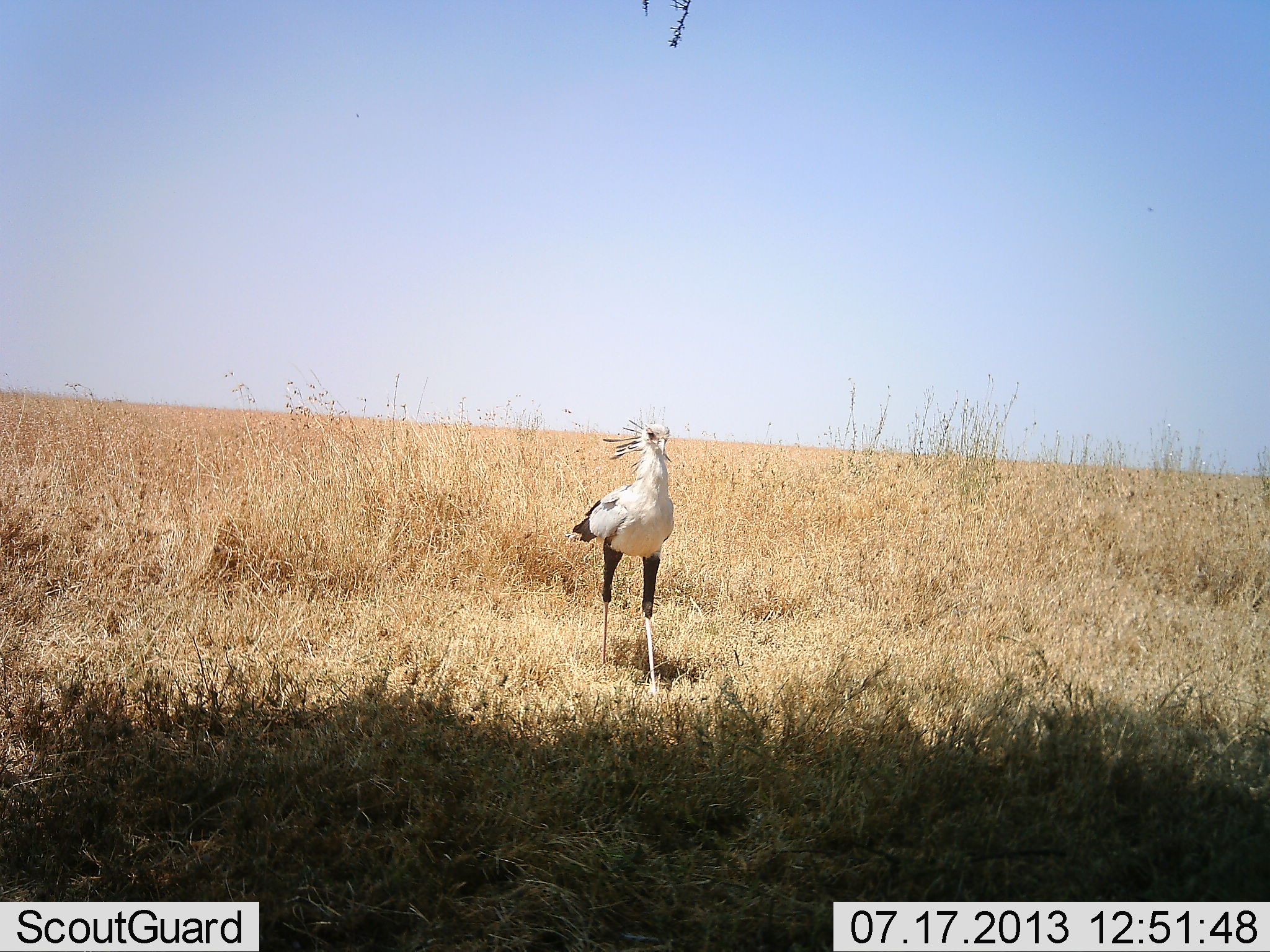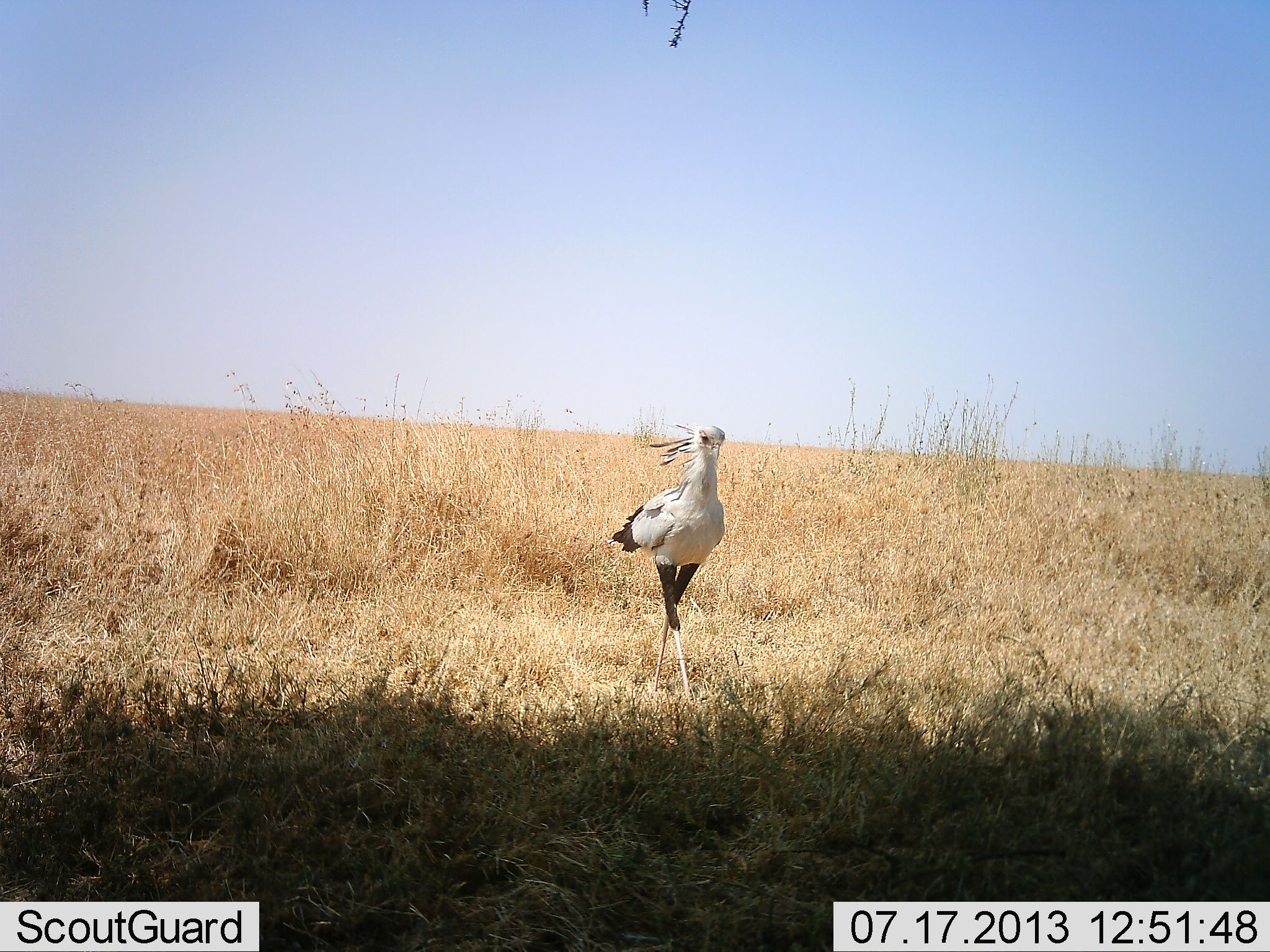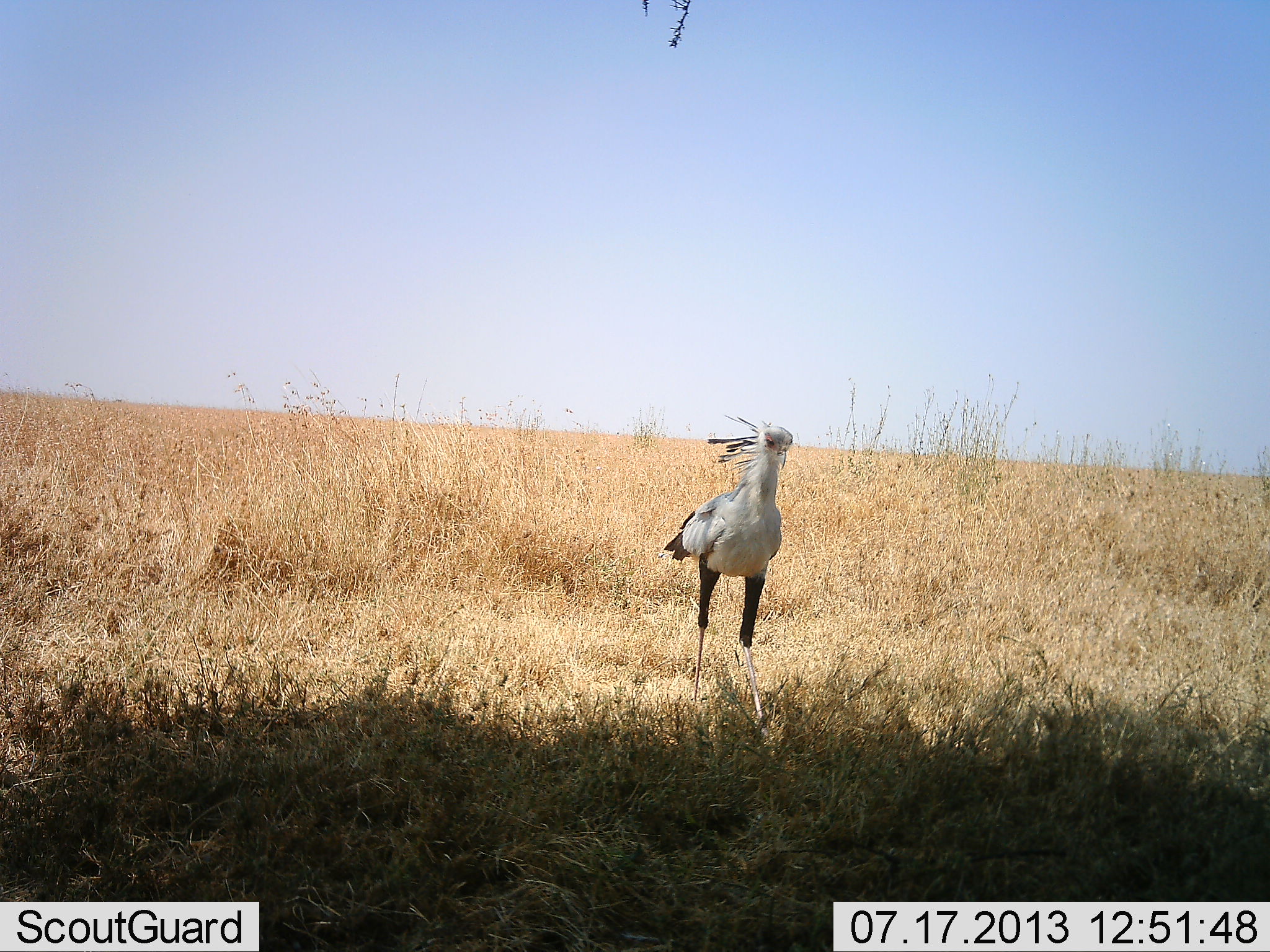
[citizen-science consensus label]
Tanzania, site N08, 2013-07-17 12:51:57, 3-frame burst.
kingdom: Animalia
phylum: Chordata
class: Aves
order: Accipitriformes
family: Sagittariidae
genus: Sagittarius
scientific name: Sagittarius serpentarius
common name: secretary bird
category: secretarybird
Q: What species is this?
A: Secretarybird (secretary bird) (Sagittarius serpentarius).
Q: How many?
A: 1.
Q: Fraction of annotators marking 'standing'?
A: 10%.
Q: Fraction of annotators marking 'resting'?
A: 0%.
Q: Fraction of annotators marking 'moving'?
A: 90%.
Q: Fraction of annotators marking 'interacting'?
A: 0%.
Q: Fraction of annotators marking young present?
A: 0%.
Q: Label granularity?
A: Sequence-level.